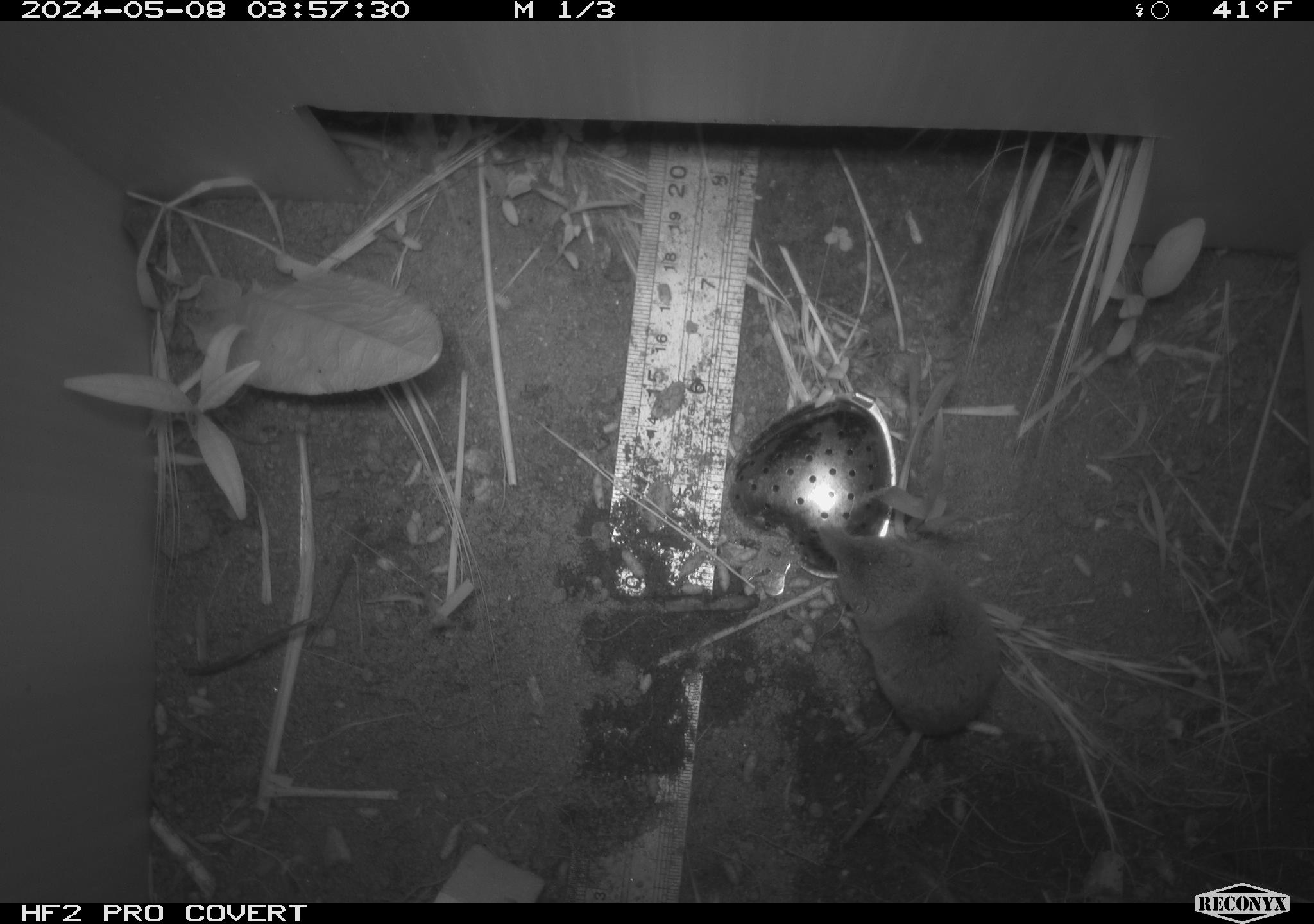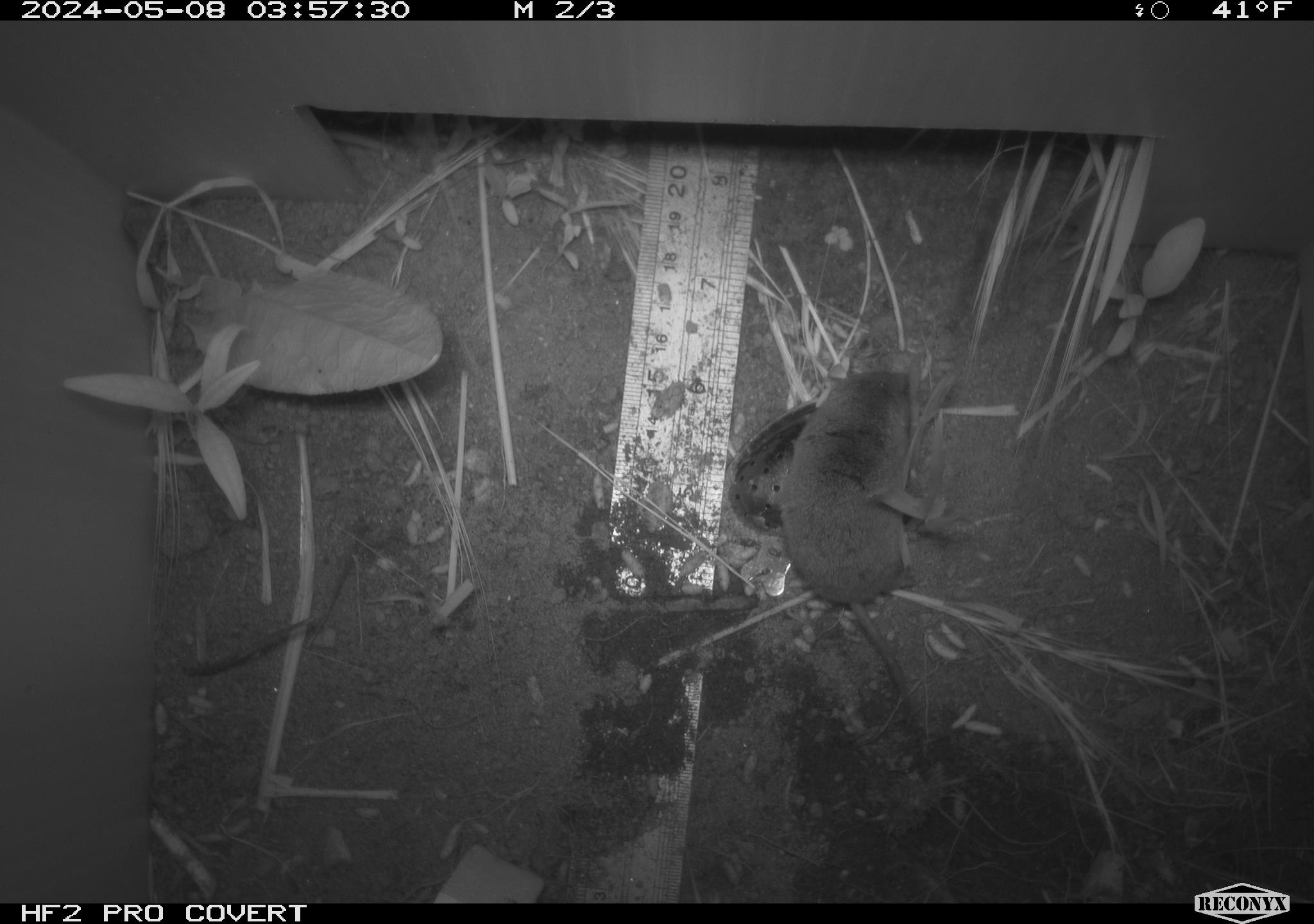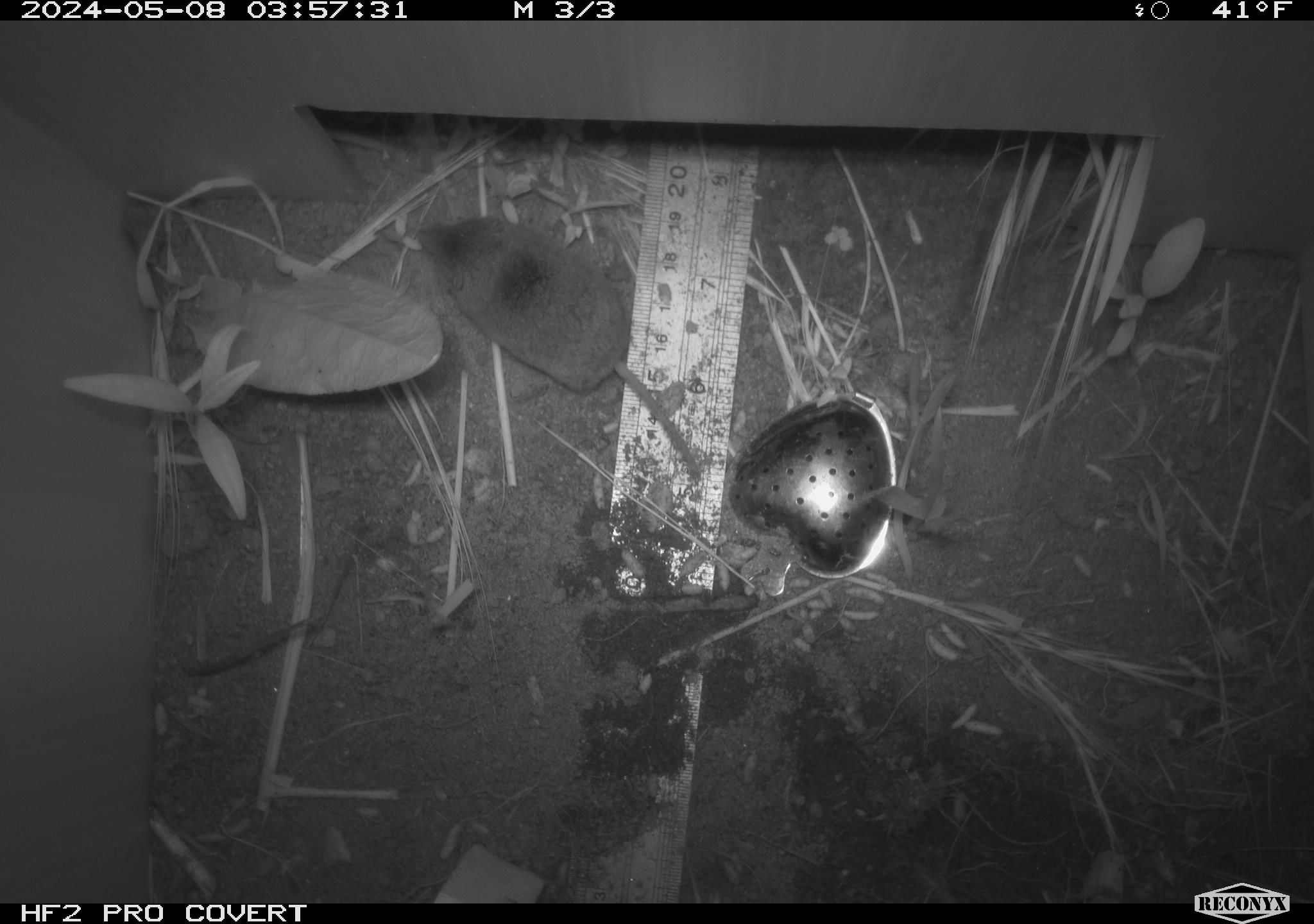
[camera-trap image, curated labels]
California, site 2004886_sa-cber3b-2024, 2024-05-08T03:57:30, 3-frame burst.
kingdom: Animalia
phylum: Chordata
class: Mammalia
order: Eulipotyphla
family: Soricidae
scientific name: Soricidae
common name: shrews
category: soricidae family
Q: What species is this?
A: Soricidae family (shrews) (Soricidae).